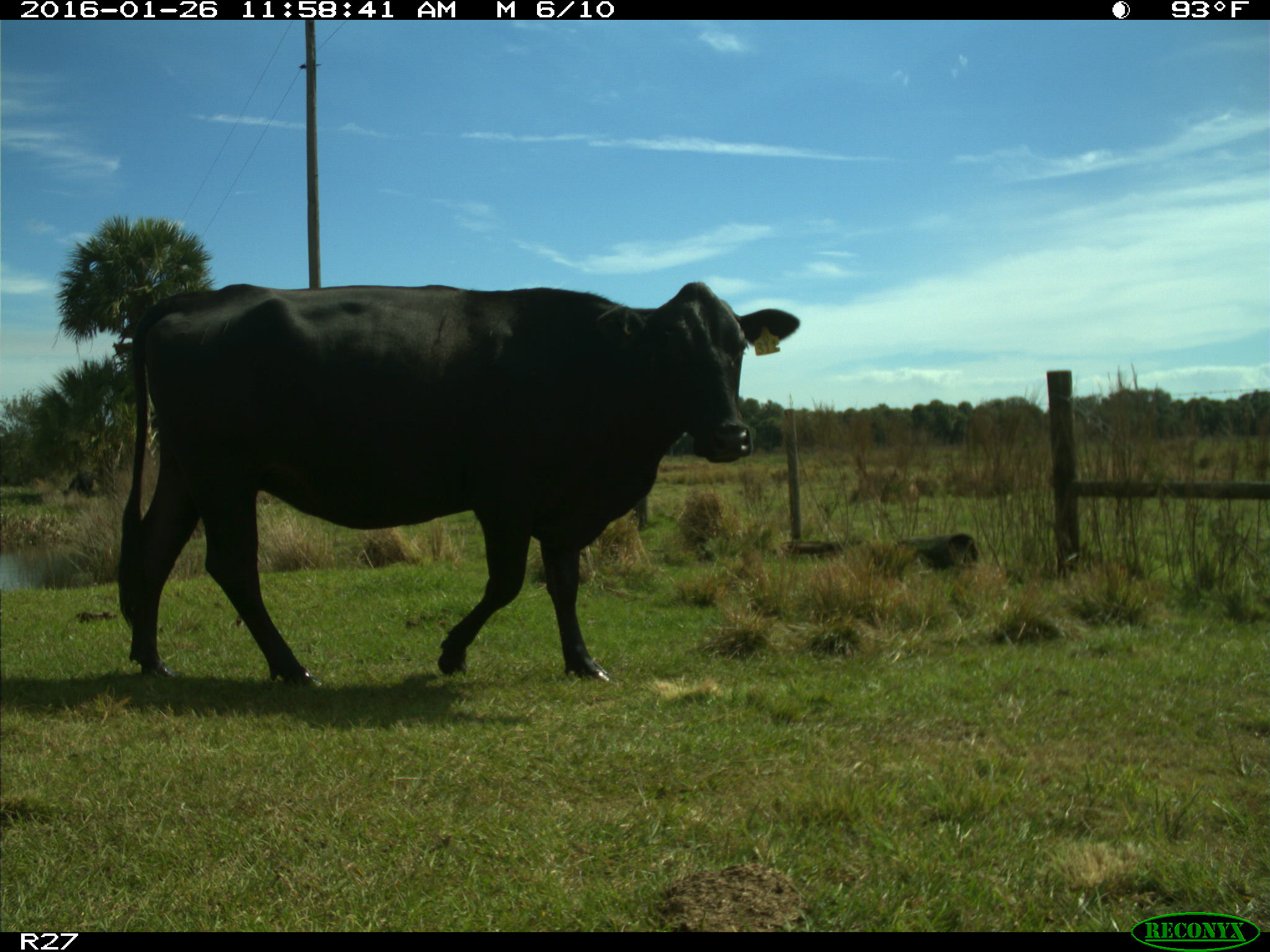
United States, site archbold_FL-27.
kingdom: Animalia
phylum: Chordata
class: Mammalia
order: Artiodactyla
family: Bovidae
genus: Bos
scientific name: Bos taurus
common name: domestic cow